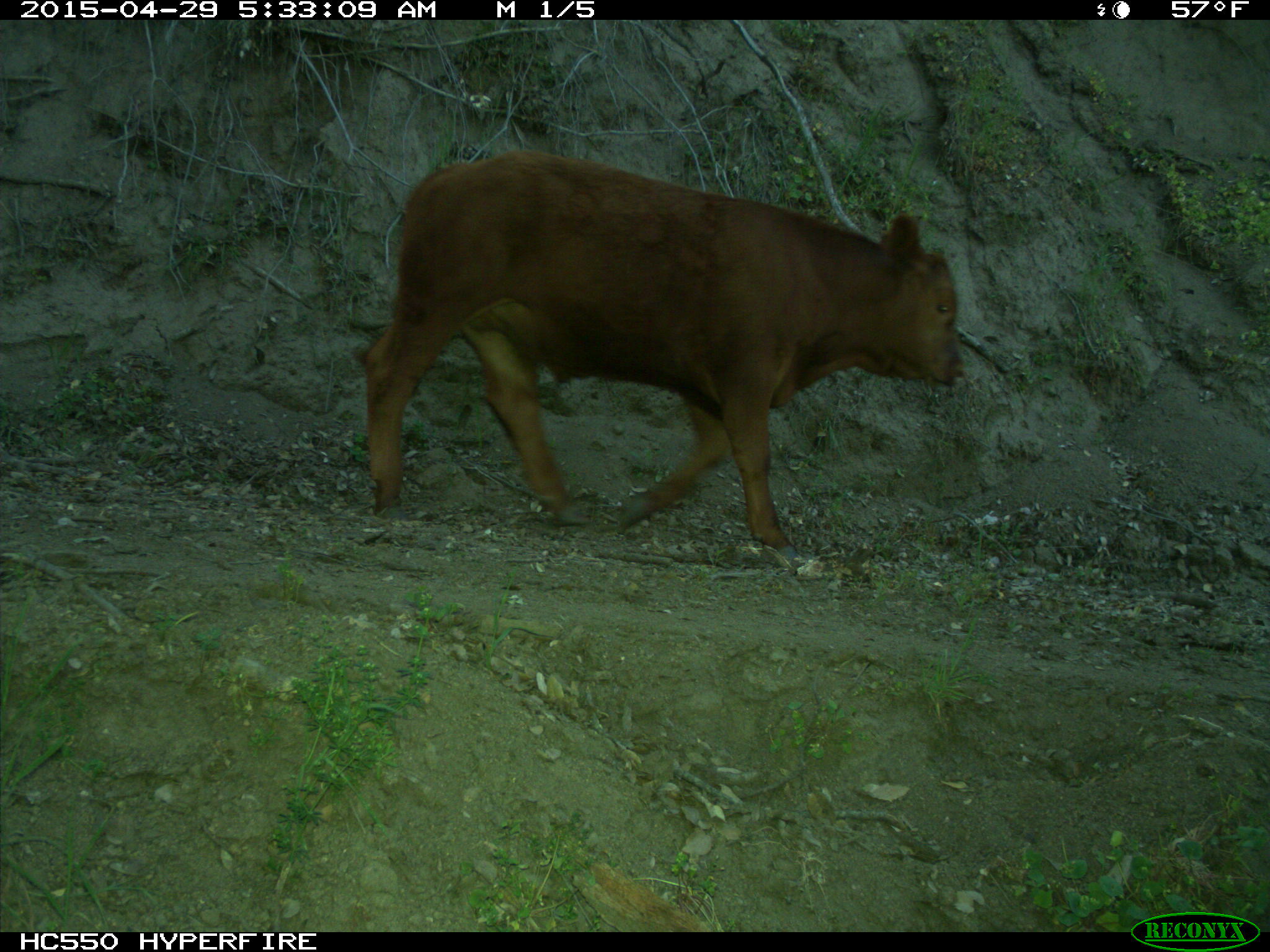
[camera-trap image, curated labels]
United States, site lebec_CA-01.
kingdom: Animalia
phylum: Chordata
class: Mammalia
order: Artiodactyla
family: Bovidae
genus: Bos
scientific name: Bos taurus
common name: domestic cow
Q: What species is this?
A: Bos taurus (domestic cow).